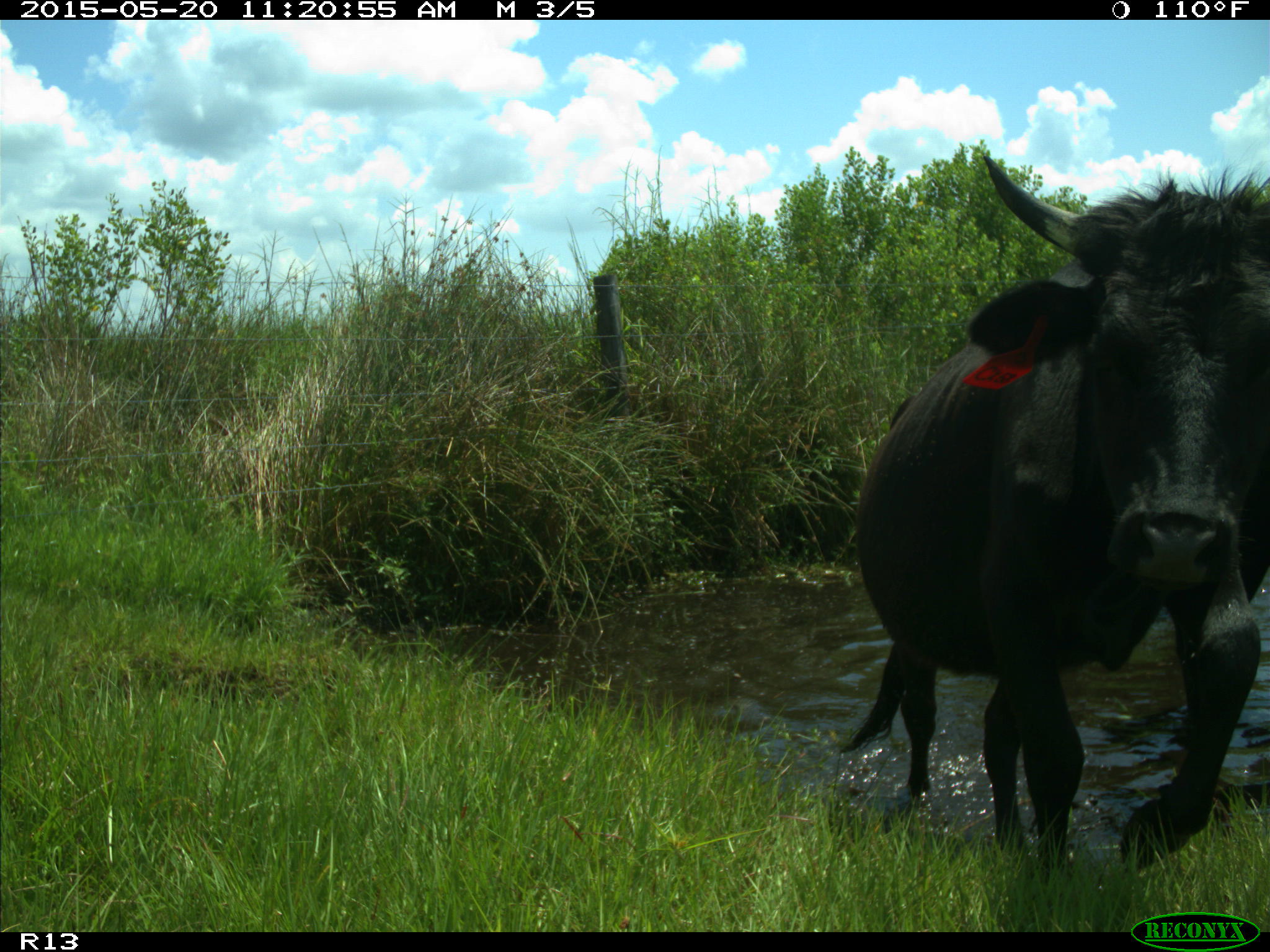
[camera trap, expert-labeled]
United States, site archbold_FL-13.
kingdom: Animalia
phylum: Chordata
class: Mammalia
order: Artiodactyla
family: Bovidae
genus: Bos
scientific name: Bos taurus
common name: domestic cow